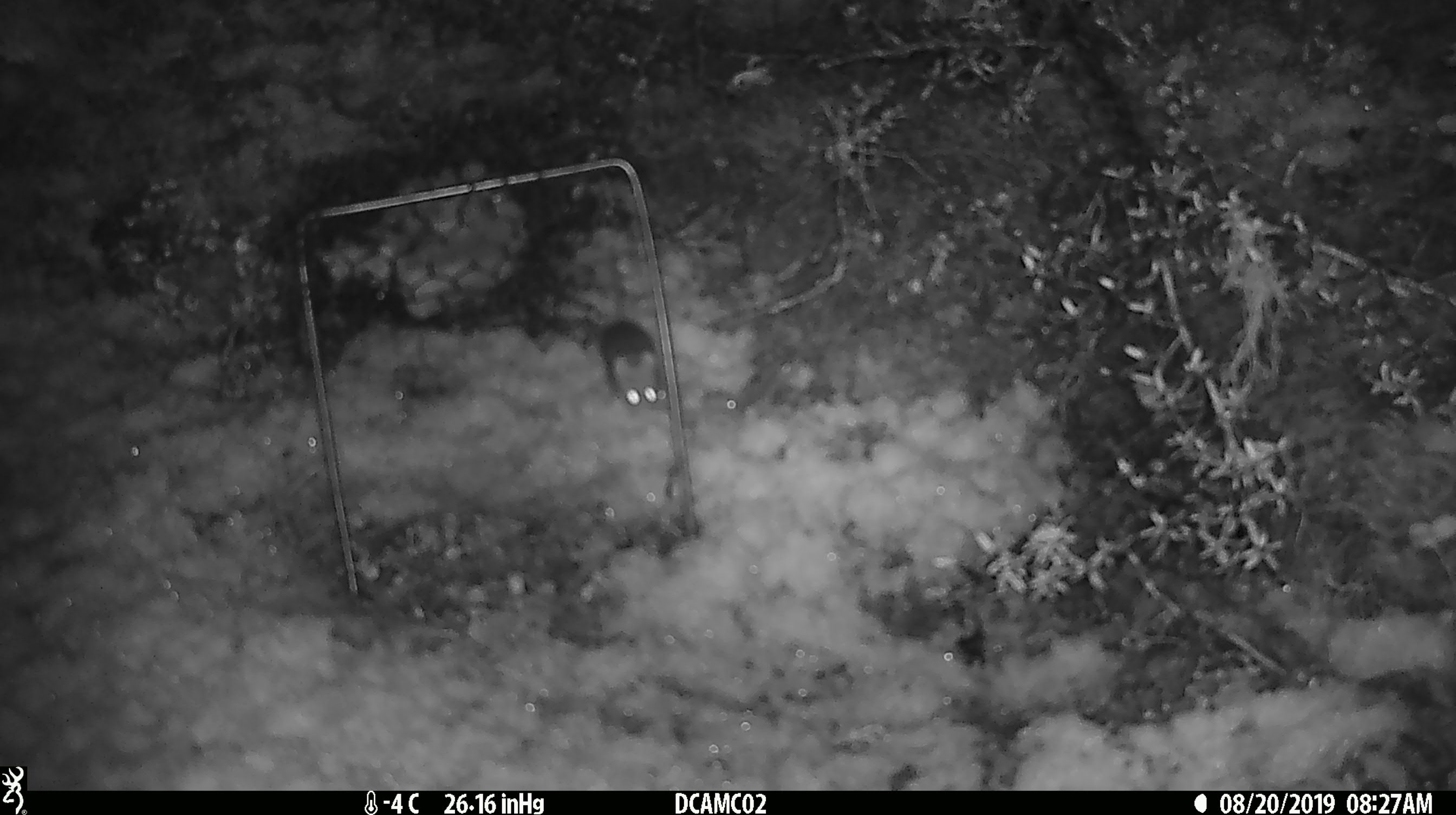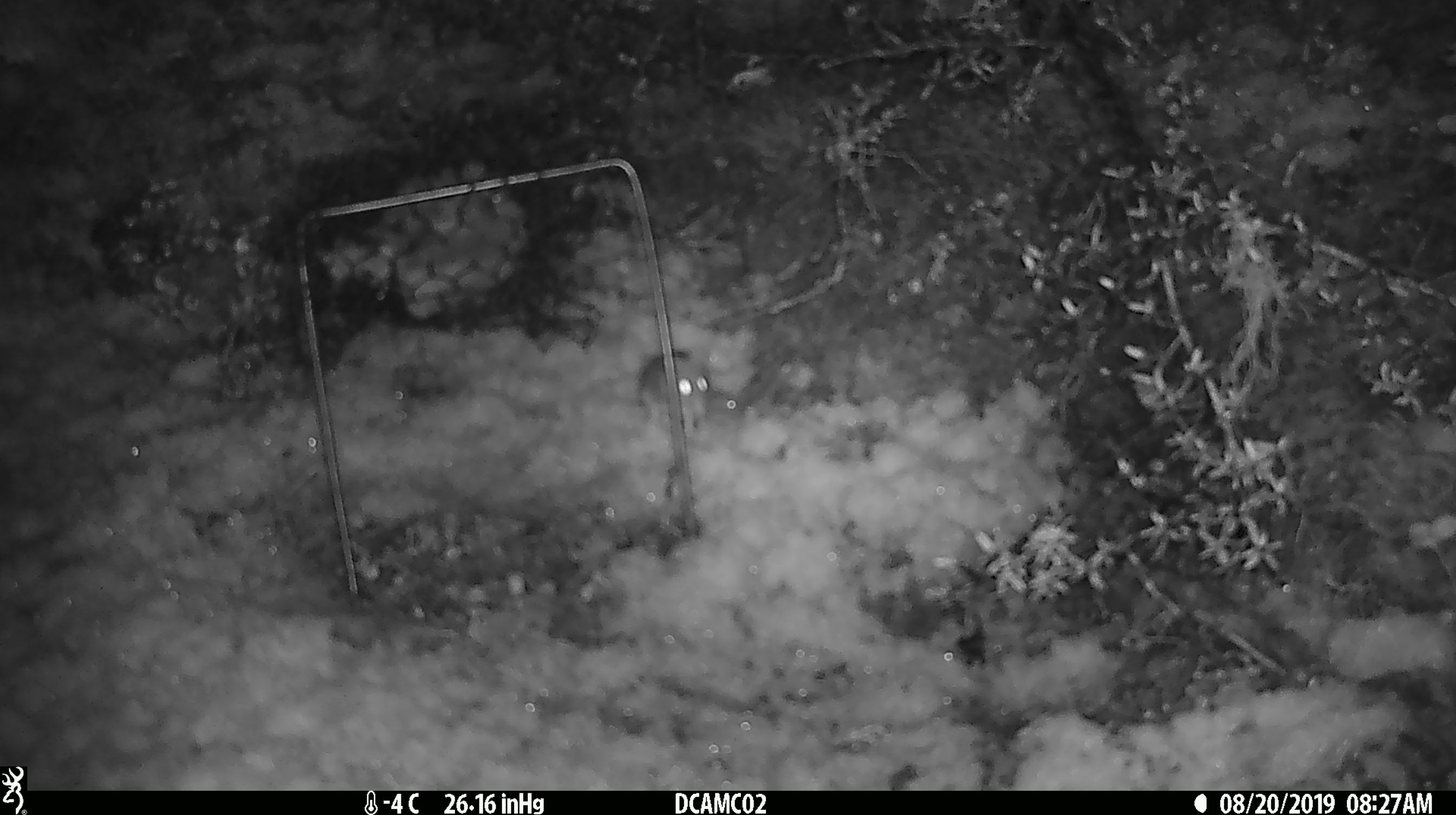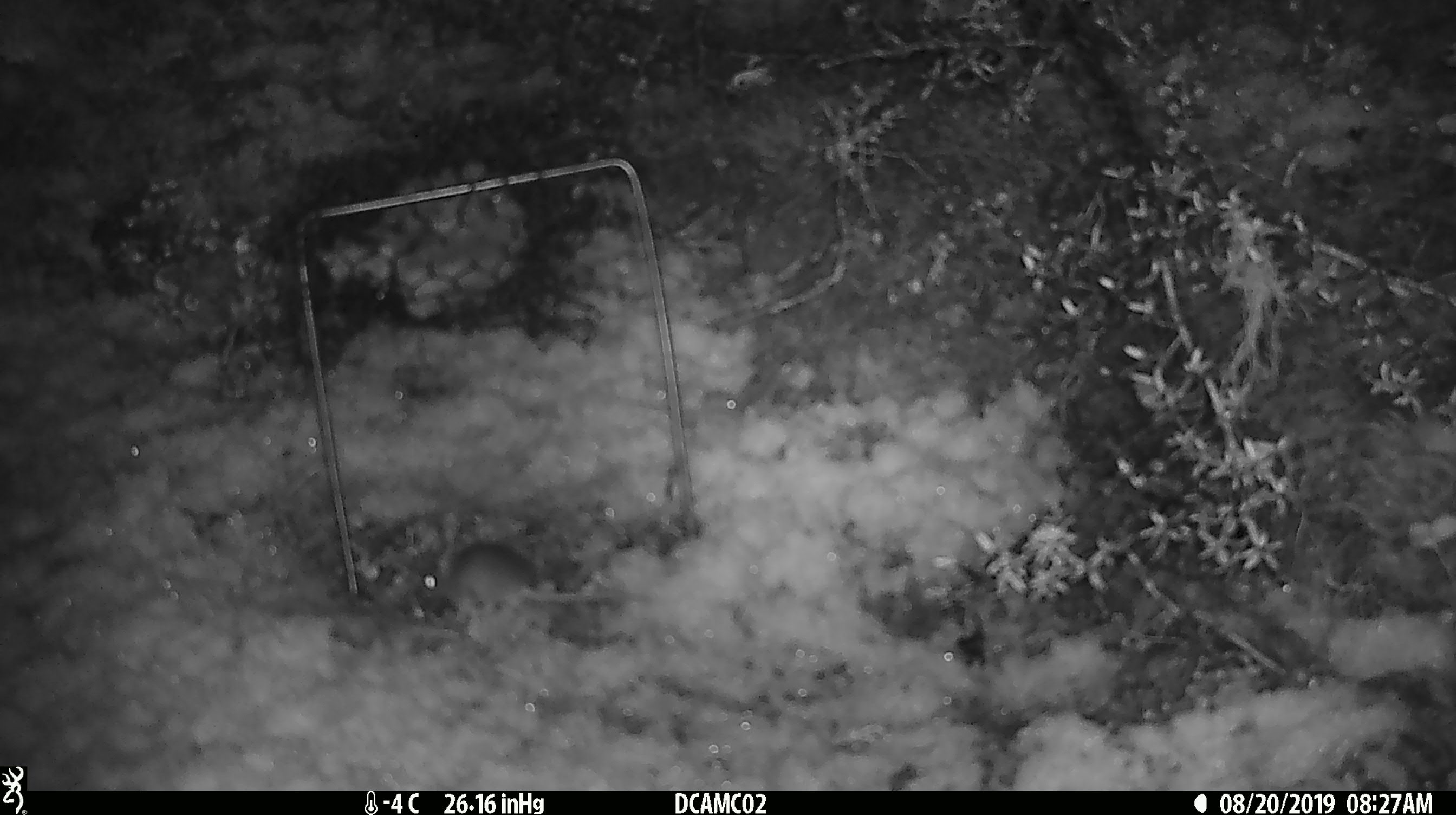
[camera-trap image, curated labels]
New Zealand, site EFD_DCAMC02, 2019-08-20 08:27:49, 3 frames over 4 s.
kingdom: Animalia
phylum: Chordata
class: Mammalia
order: Rodentia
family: Muridae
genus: Mus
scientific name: Mus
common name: mouse